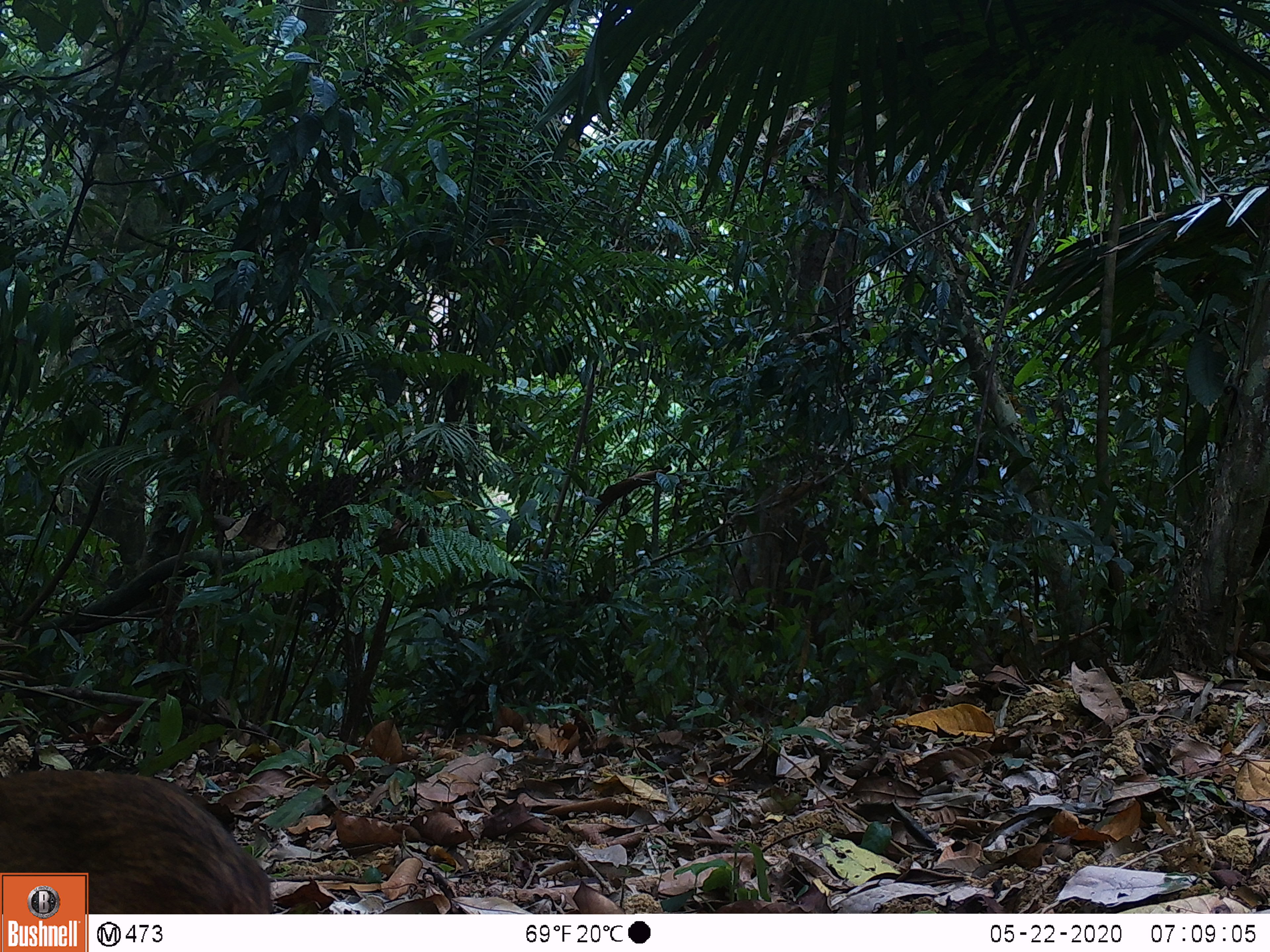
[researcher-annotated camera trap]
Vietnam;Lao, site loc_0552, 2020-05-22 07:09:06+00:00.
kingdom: Animalia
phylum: Chordata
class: Mammalia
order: Artiodactyla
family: Tragulidae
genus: Moschiola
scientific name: Moschiola meminna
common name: chevrotain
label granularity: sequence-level